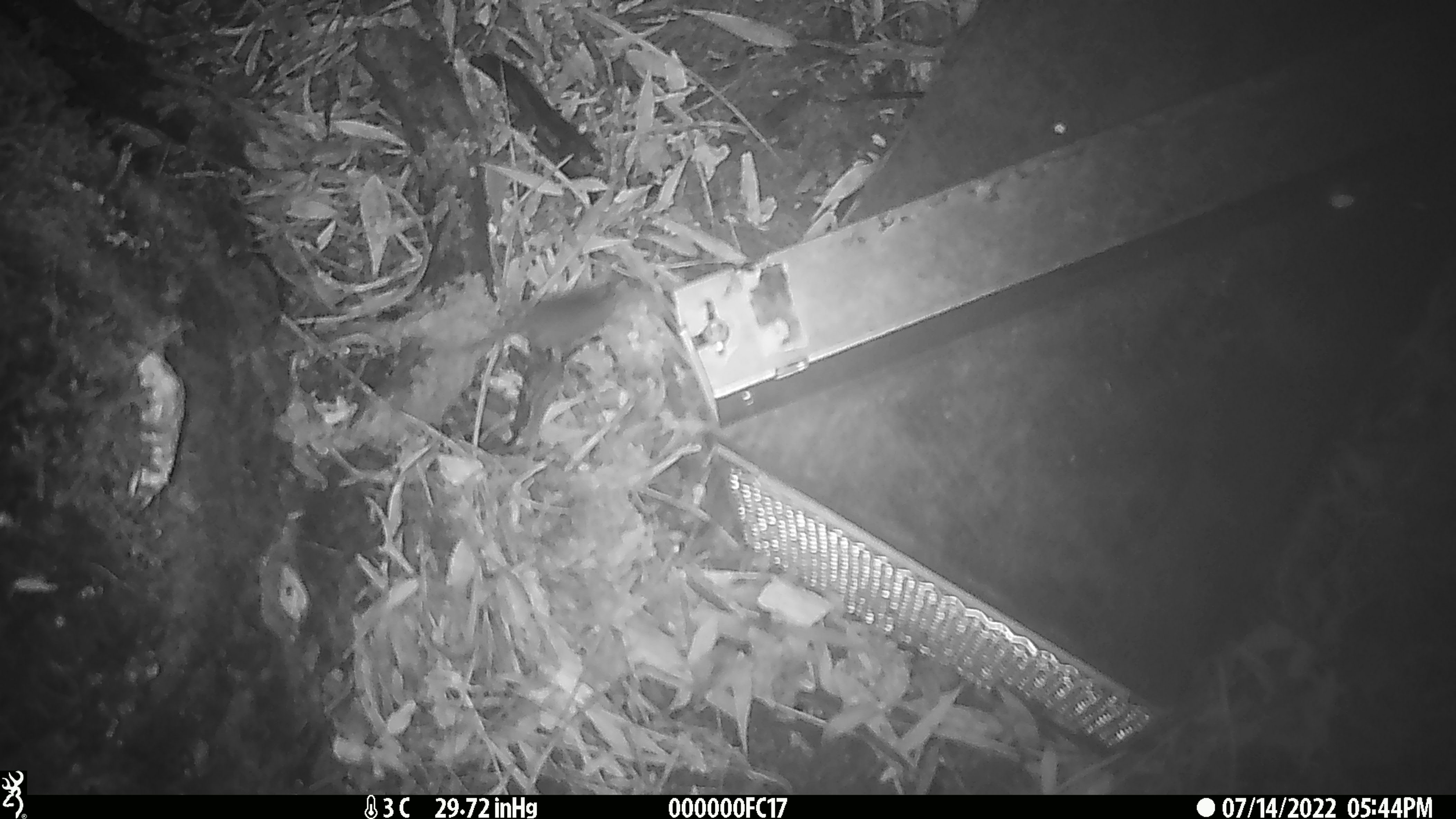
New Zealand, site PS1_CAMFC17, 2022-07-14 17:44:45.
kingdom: Animalia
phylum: Chordata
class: Mammalia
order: Rodentia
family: Muridae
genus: Mus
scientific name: Mus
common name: mouse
Mouse (Mus).